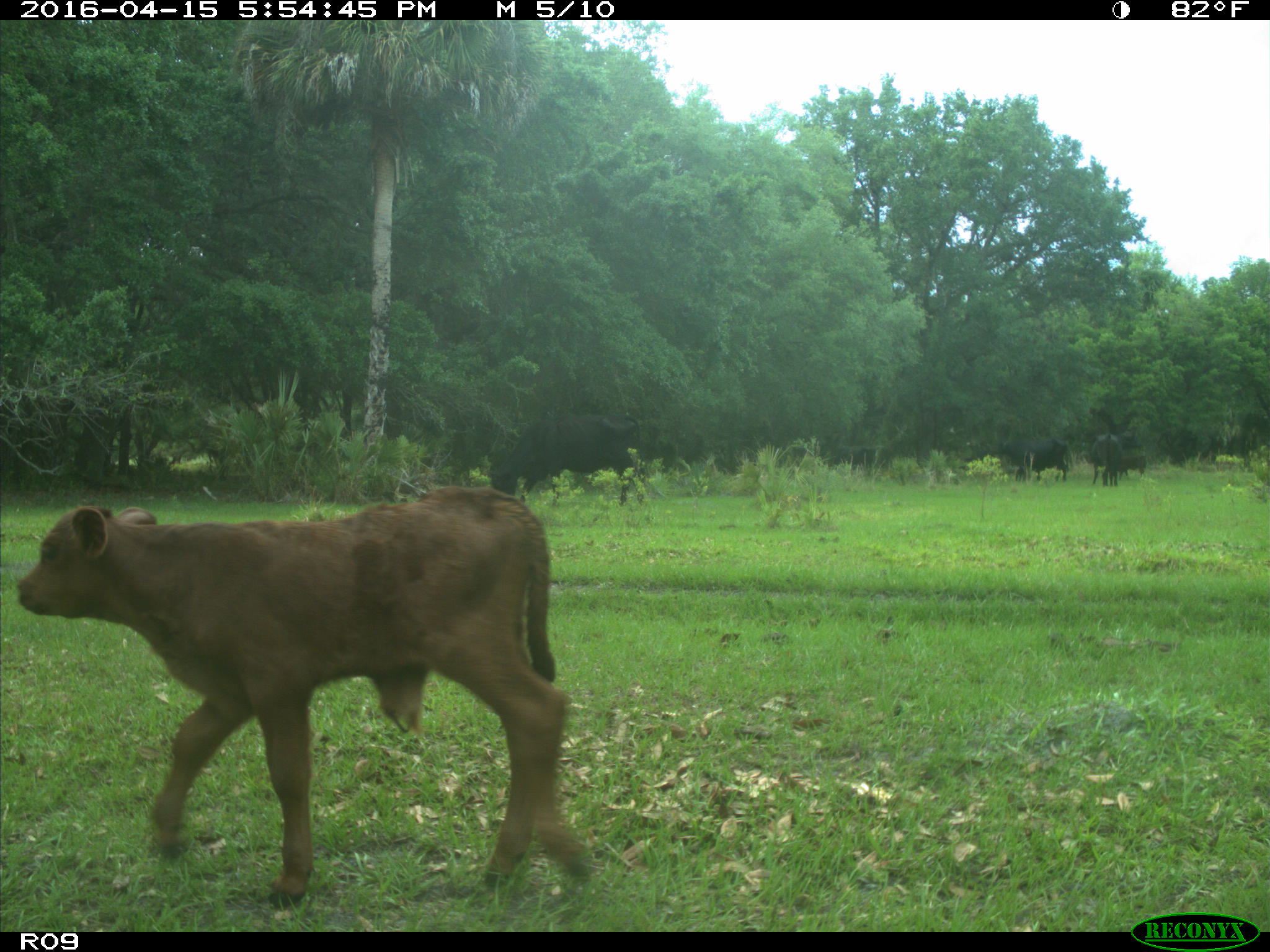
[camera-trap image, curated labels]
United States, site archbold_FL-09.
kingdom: Animalia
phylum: Chordata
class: Mammalia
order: Artiodactyla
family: Bovidae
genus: Bos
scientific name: Bos taurus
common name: domestic cow